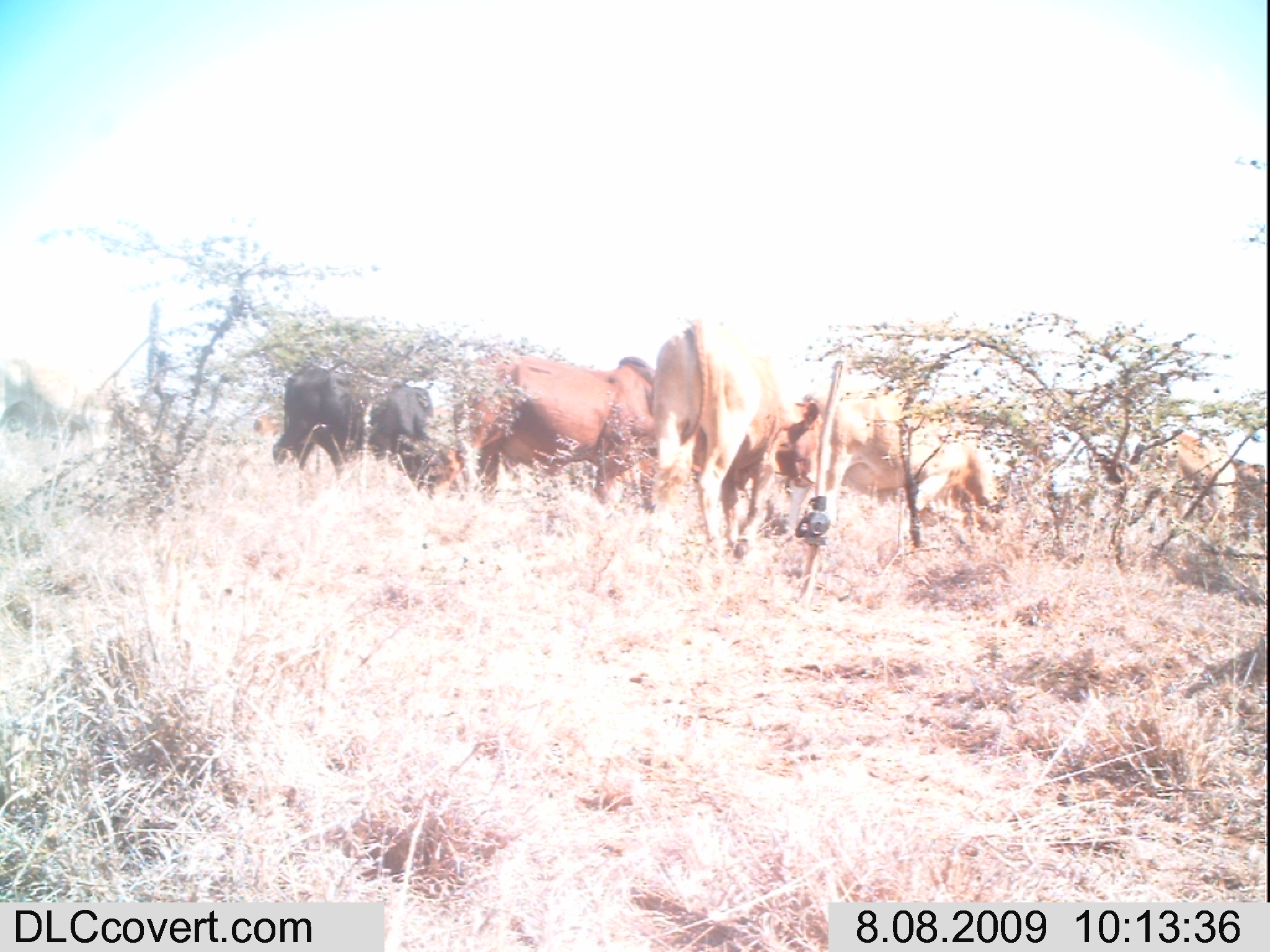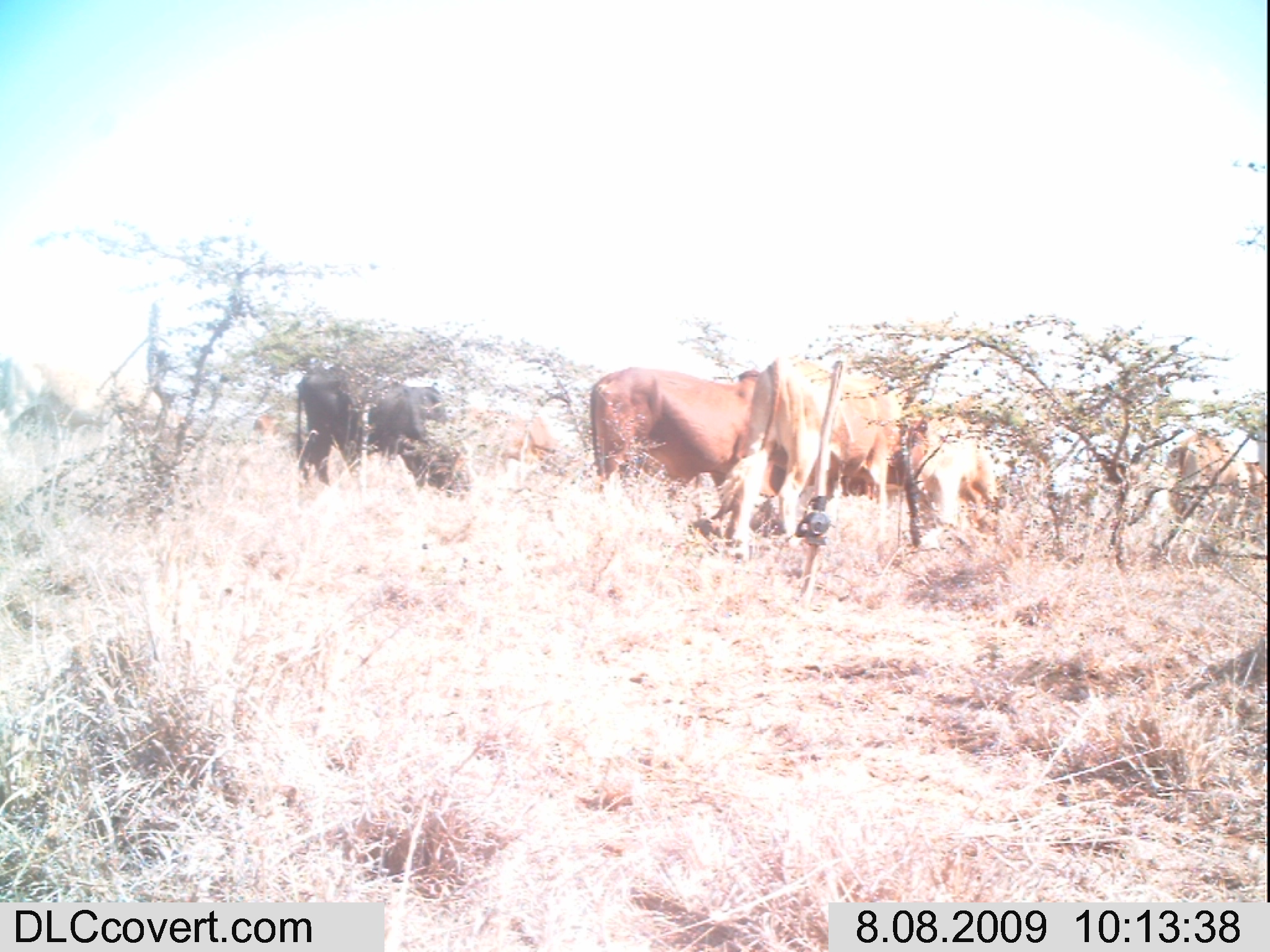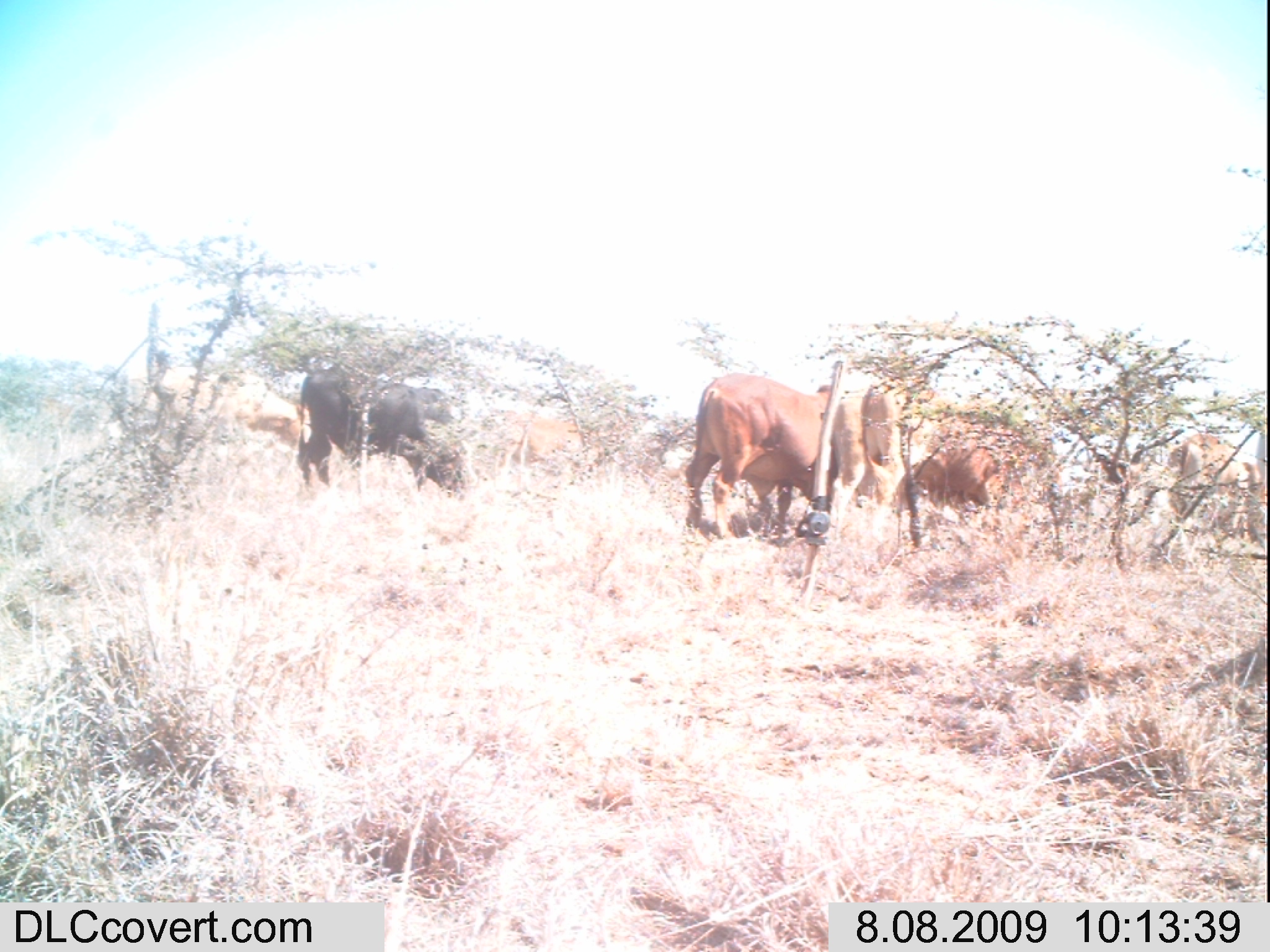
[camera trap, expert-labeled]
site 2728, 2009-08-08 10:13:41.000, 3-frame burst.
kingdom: Animalia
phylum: Chordata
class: Mammalia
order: Artiodactyla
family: Bovidae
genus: Bos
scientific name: Bos taurus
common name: domestic cattle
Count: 8.